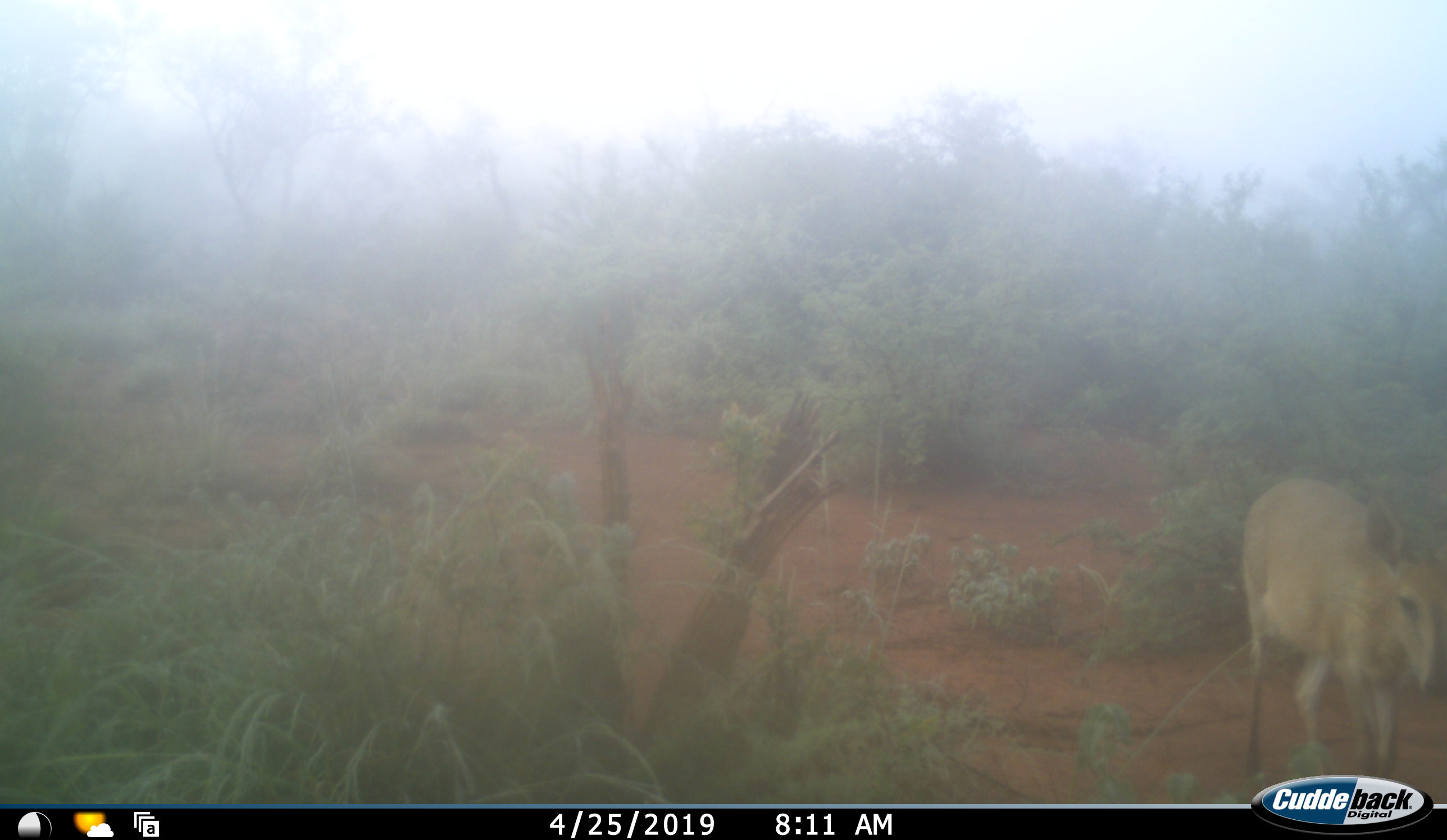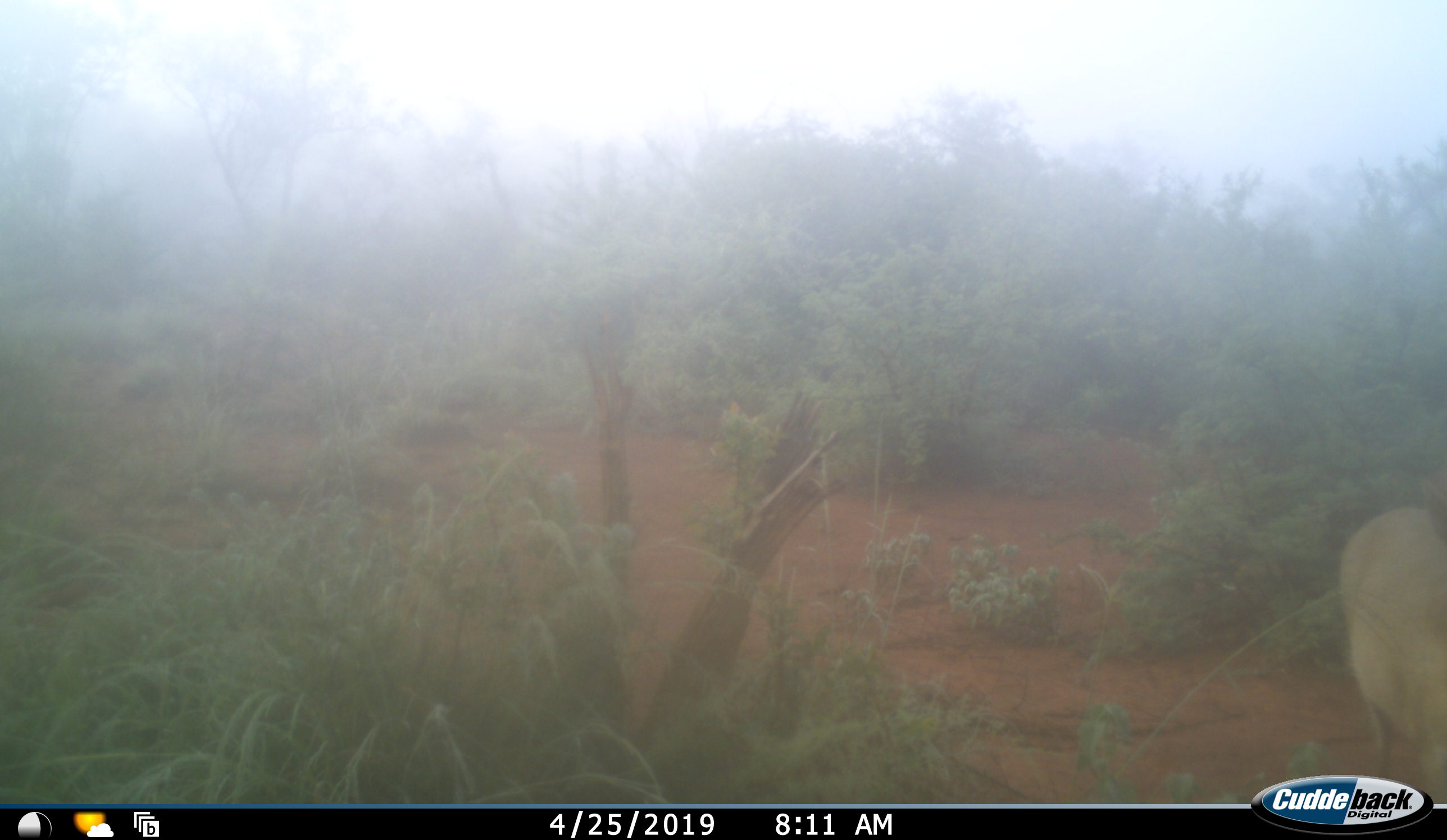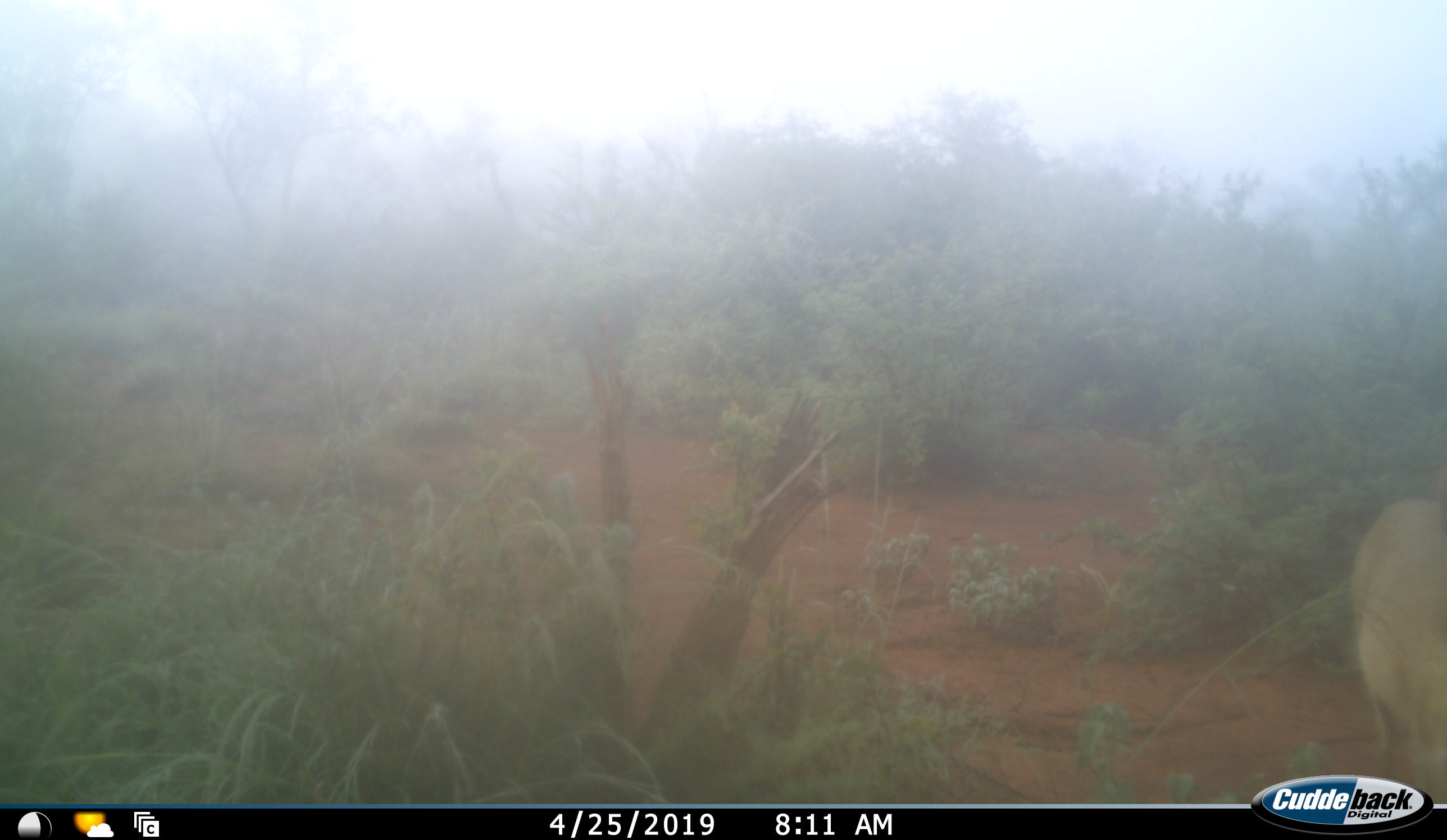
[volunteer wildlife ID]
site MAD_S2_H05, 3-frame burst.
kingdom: Animalia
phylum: Chordata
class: Mammalia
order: Artiodactyla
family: Bovidae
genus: Sylvicapra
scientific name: Sylvicapra grimmia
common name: common duiker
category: duikercommongrey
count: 1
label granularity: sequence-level